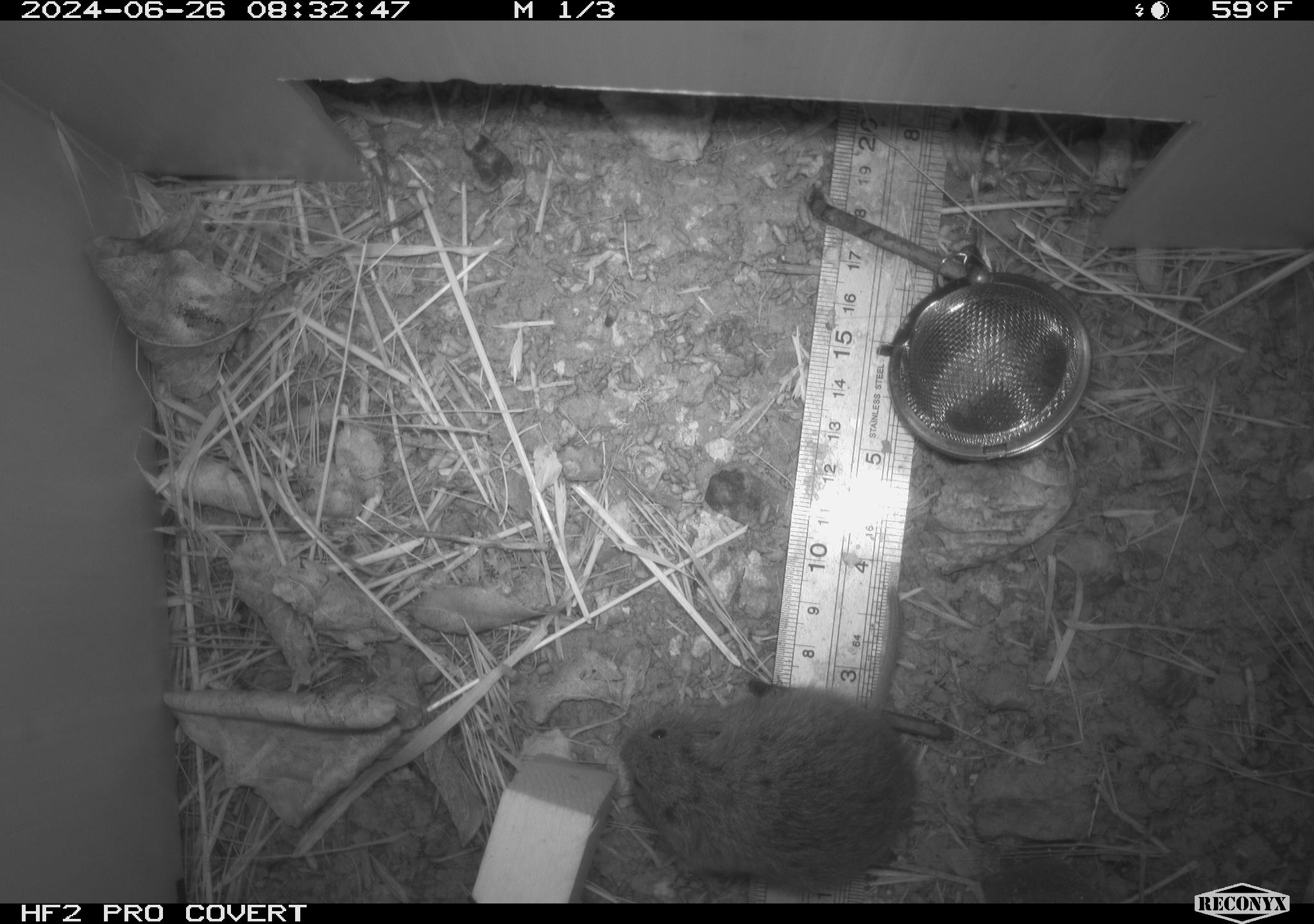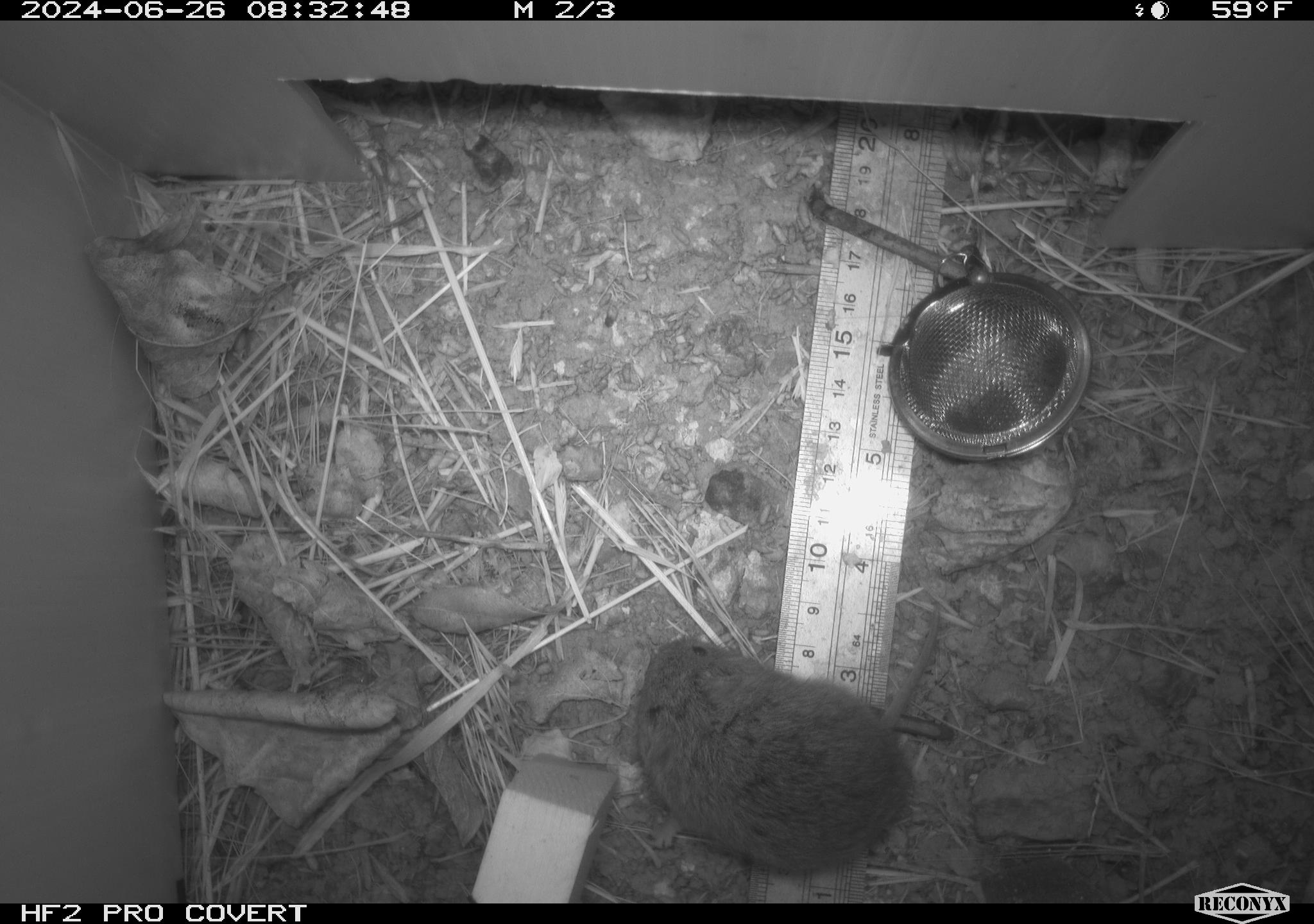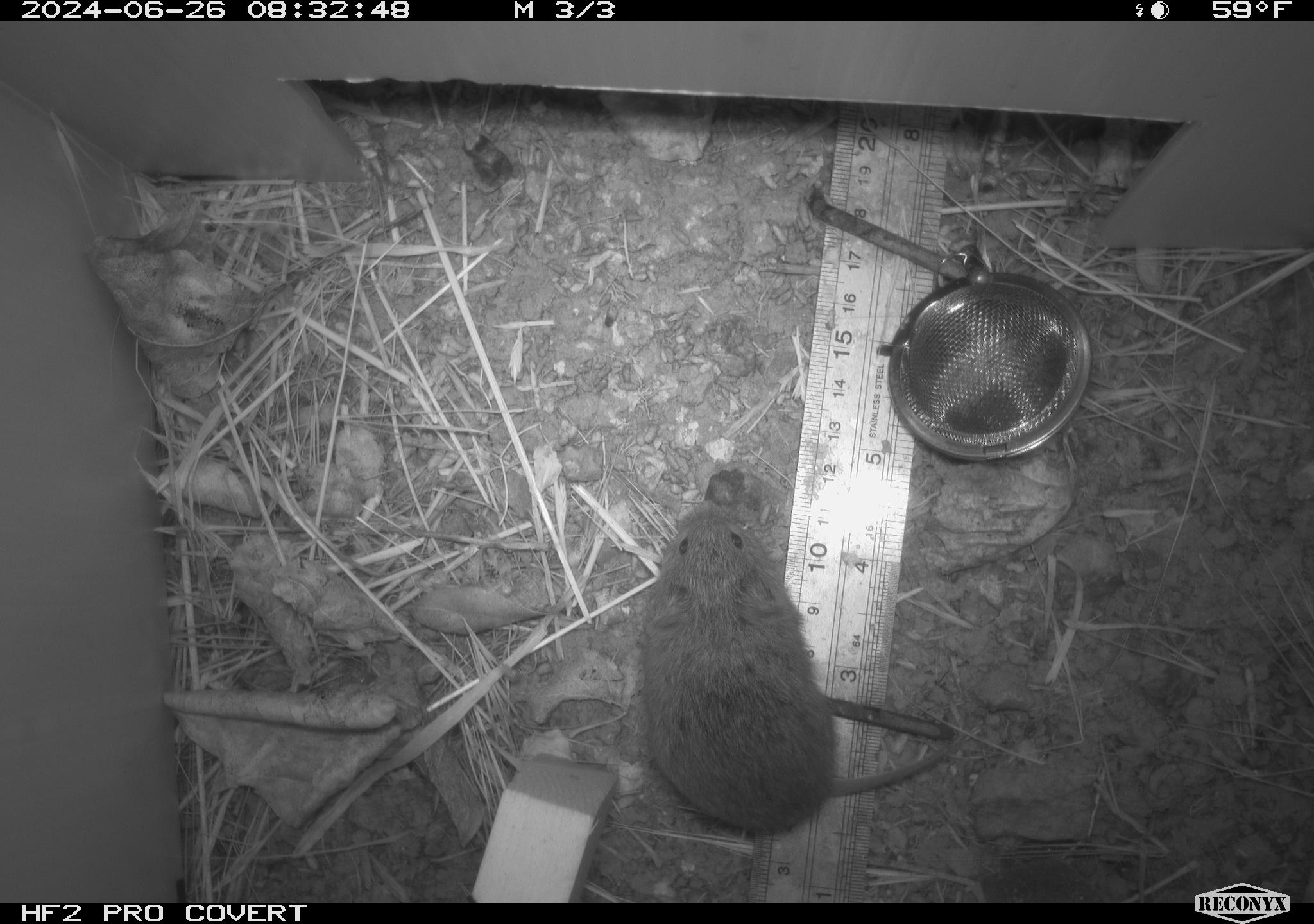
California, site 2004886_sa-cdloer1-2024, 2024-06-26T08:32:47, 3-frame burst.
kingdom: Animalia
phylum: Chordata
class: Mammalia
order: Rodentia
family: Cricetidae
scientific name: Arvicolinae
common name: voles, lemmings, and muskrats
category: arvicolinae subfamily